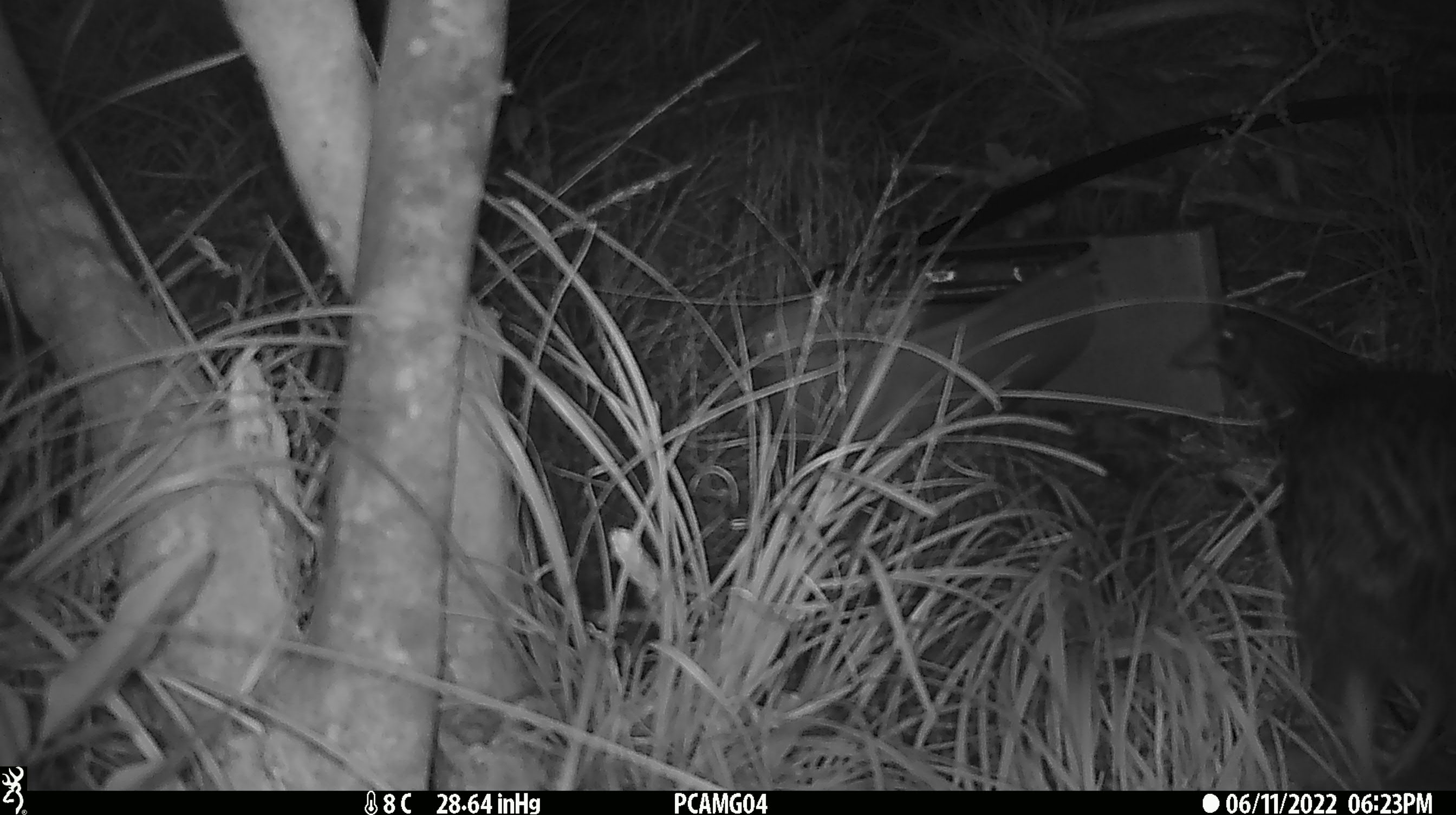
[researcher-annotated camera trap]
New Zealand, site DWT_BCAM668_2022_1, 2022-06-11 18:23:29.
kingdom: Animalia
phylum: Chordata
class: Aves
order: Gruiformes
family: Rallidae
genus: Gallirallus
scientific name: Gallirallus australis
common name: weka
Weka (Gallirallus australis).